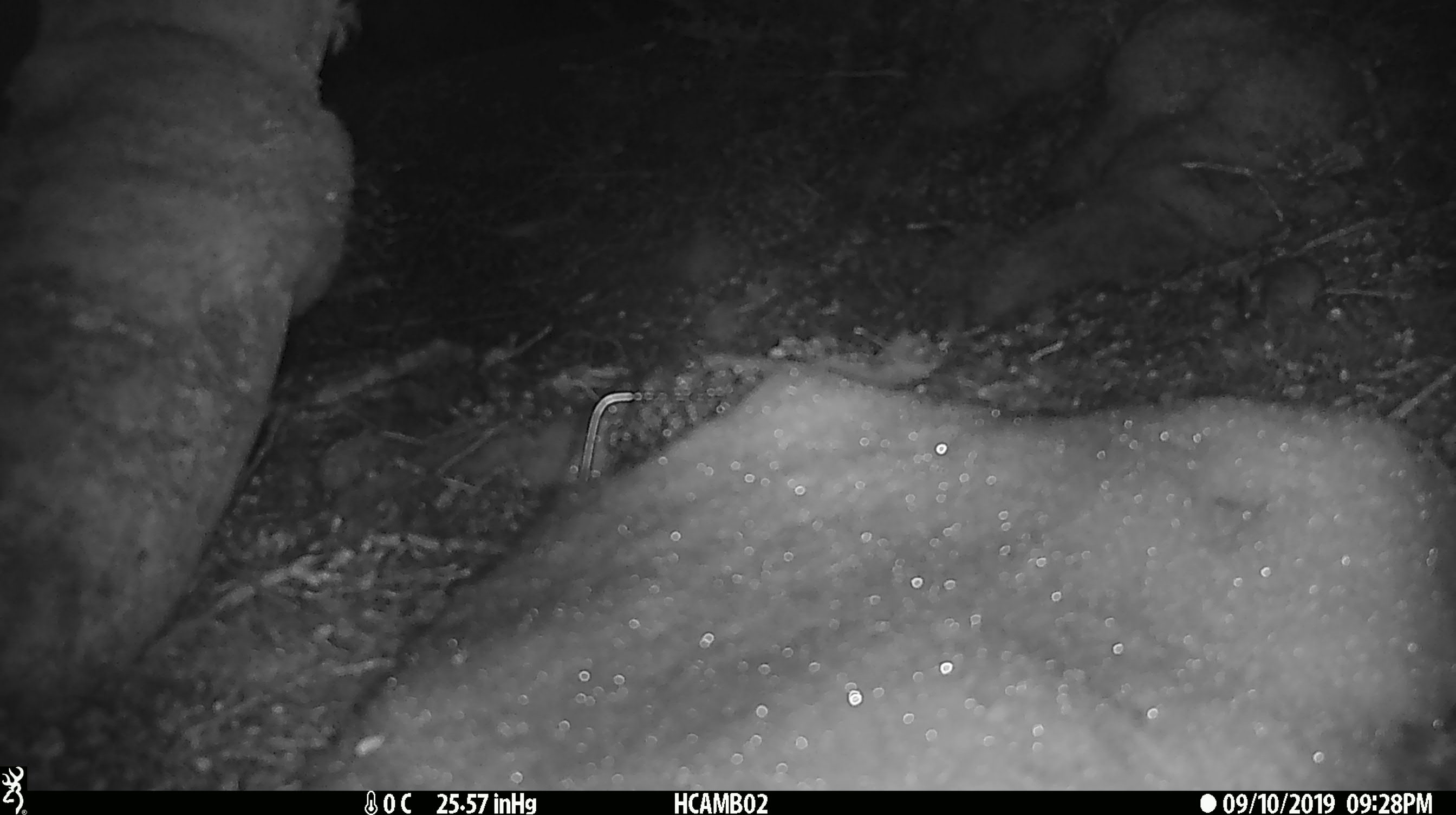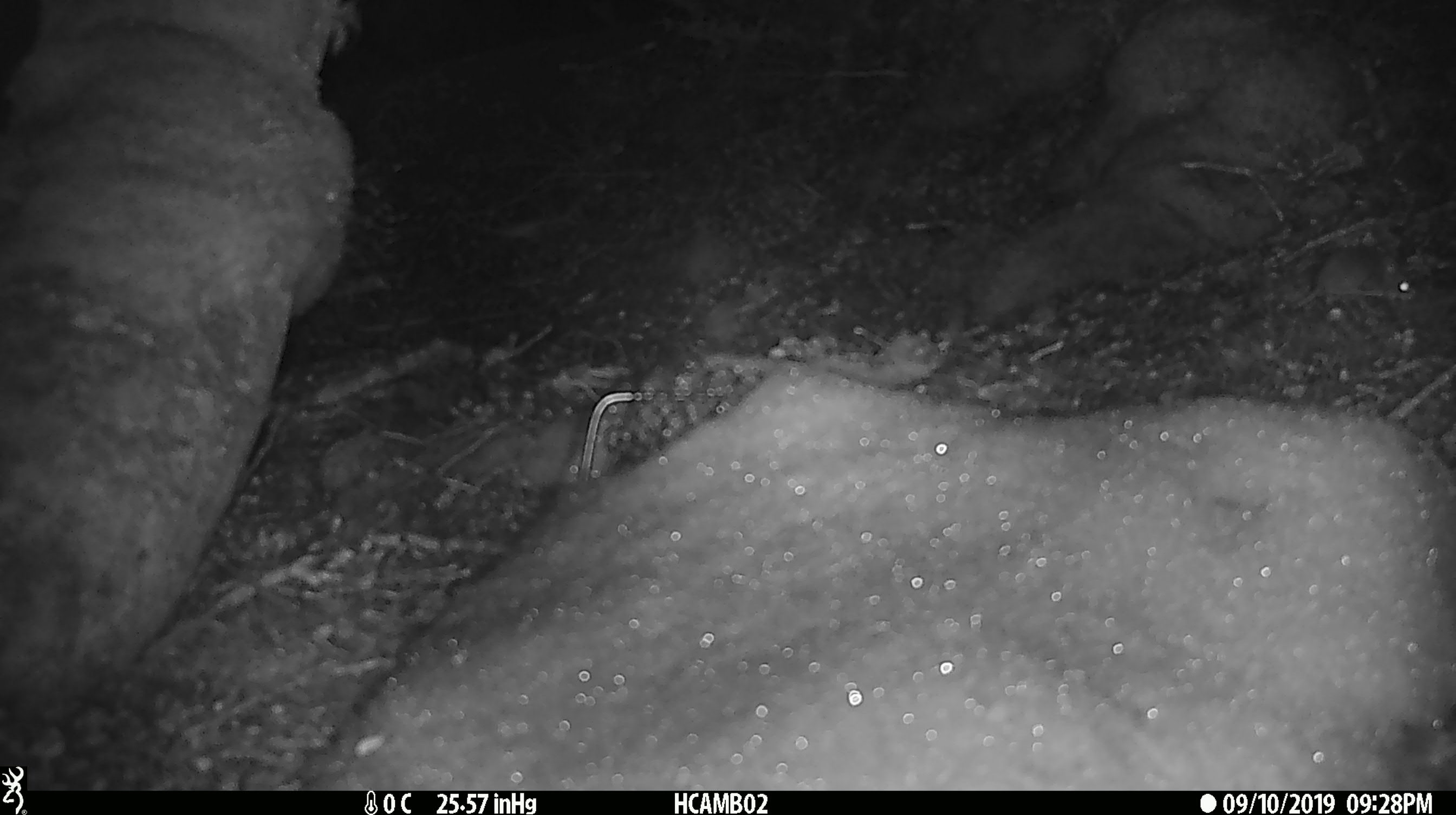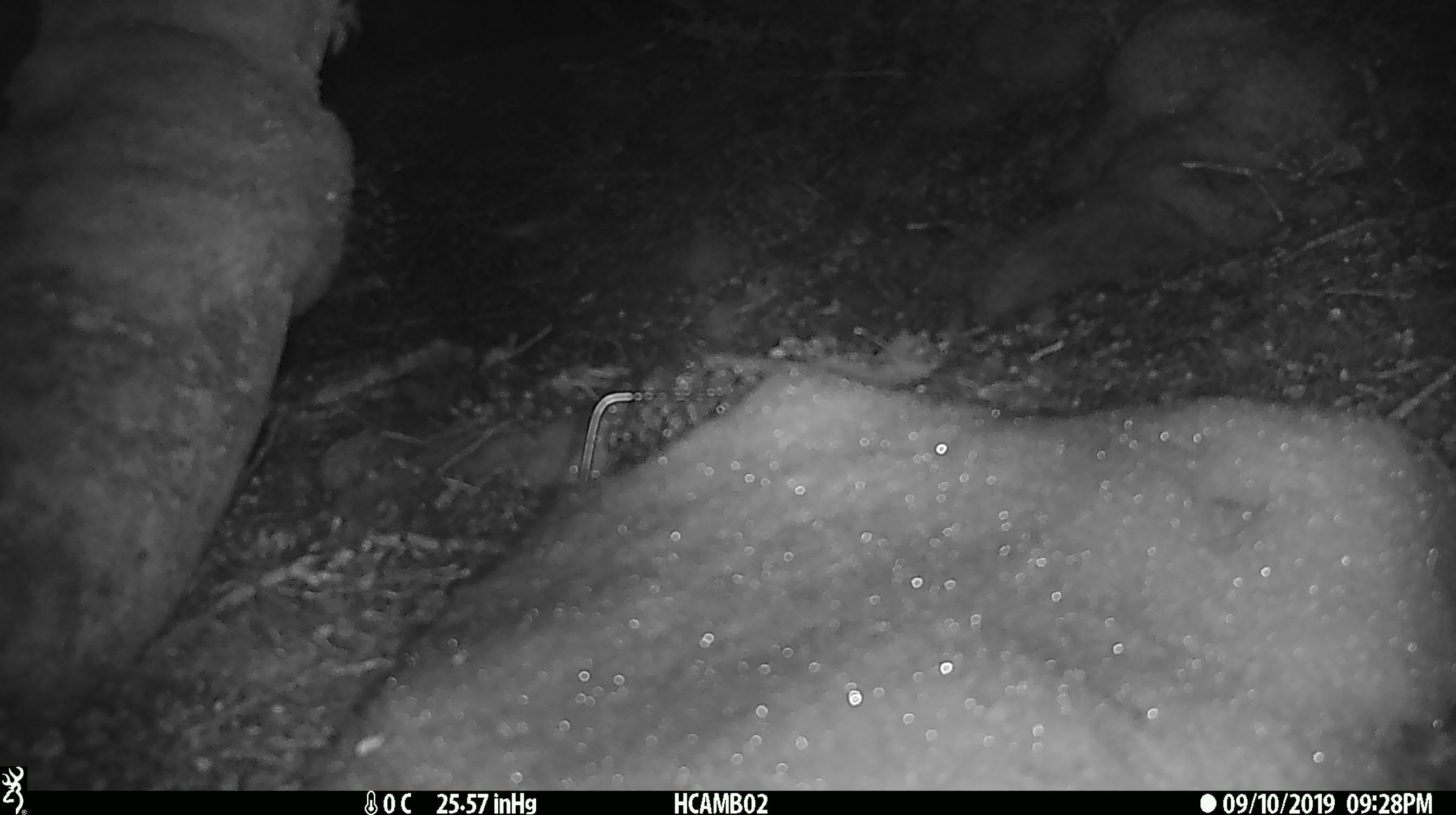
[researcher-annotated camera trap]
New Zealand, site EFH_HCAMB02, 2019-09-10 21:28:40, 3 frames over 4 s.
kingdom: Animalia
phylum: Chordata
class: Mammalia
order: Rodentia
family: Muridae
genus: Mus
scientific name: Mus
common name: mouse